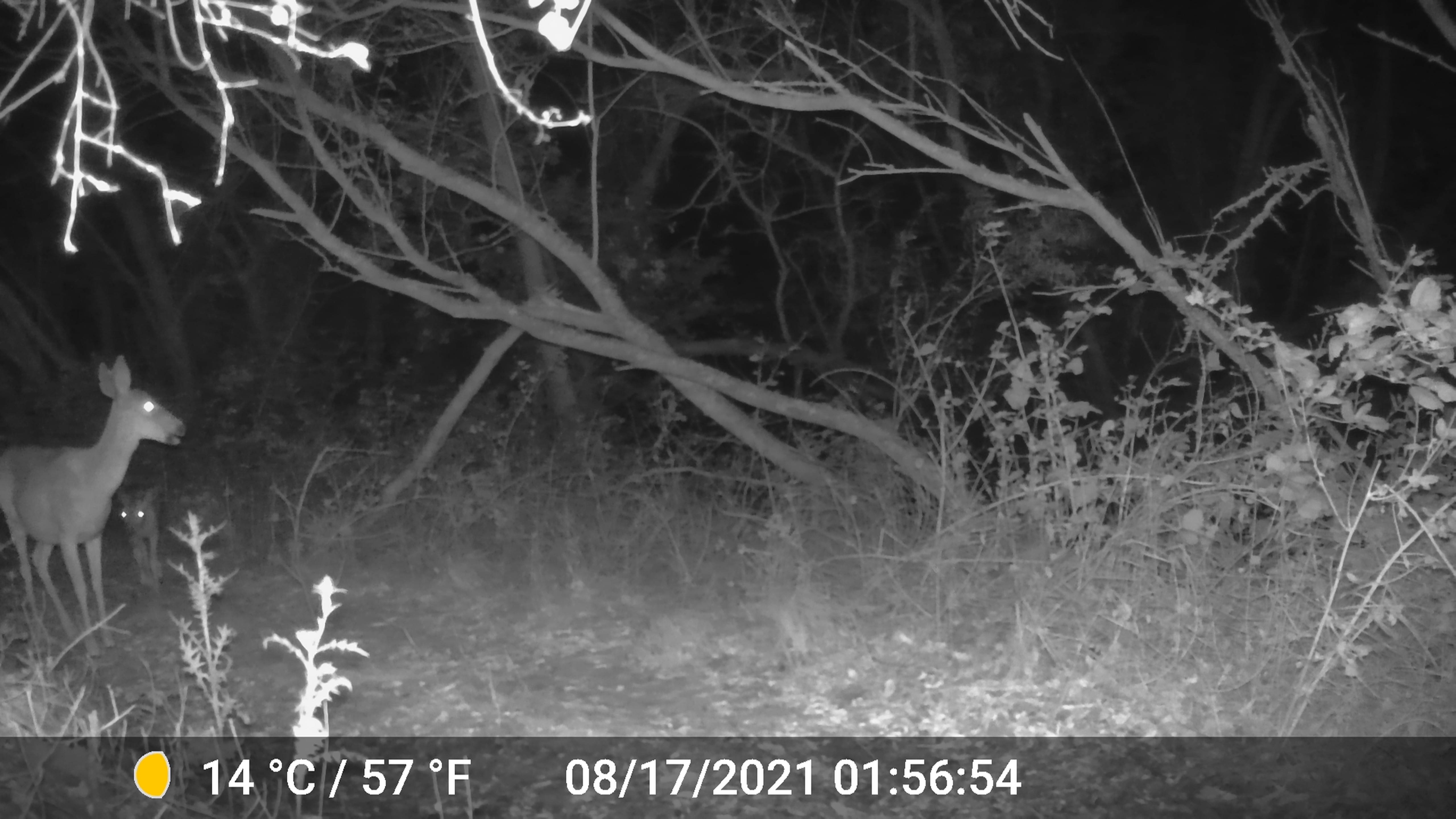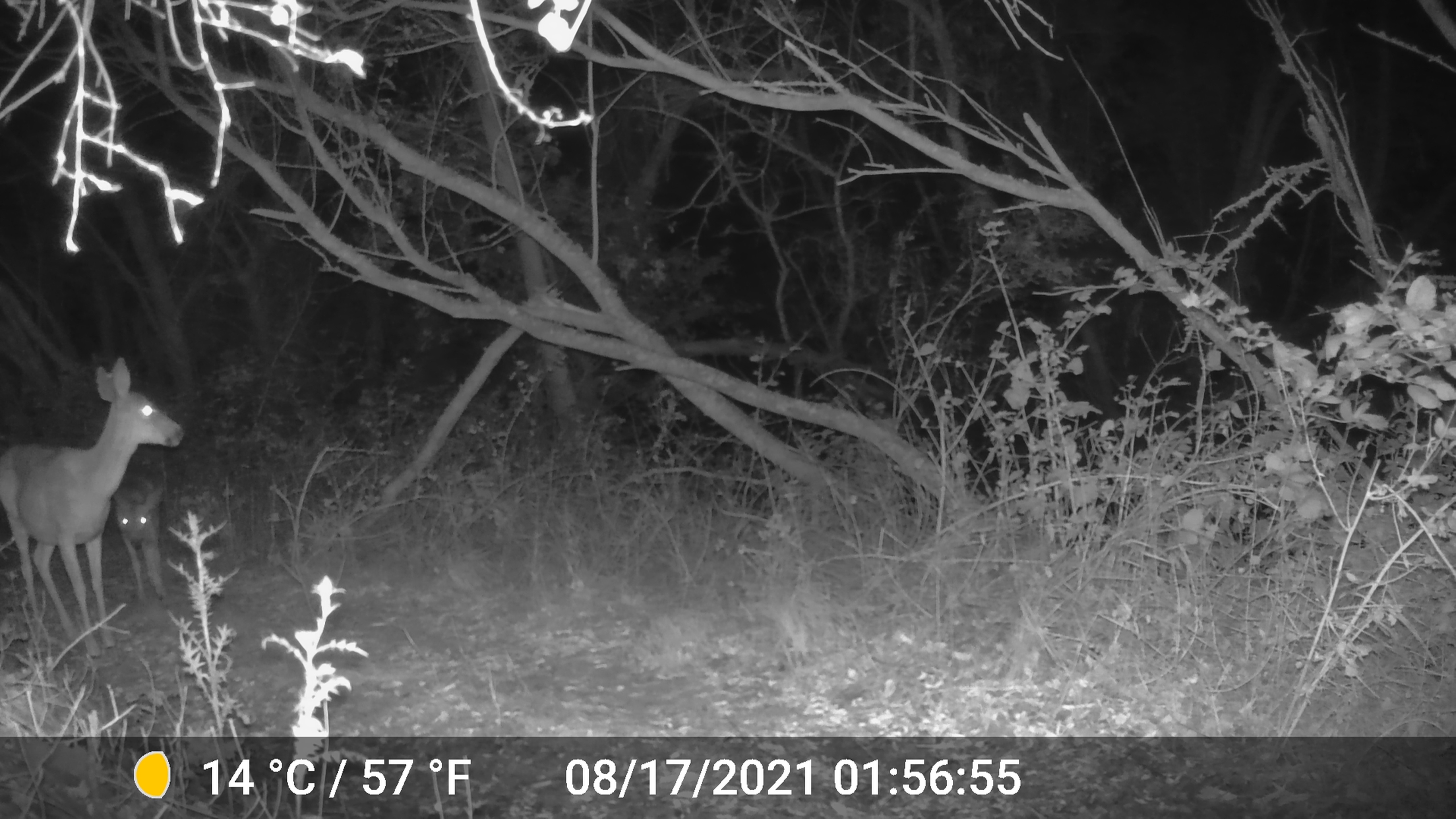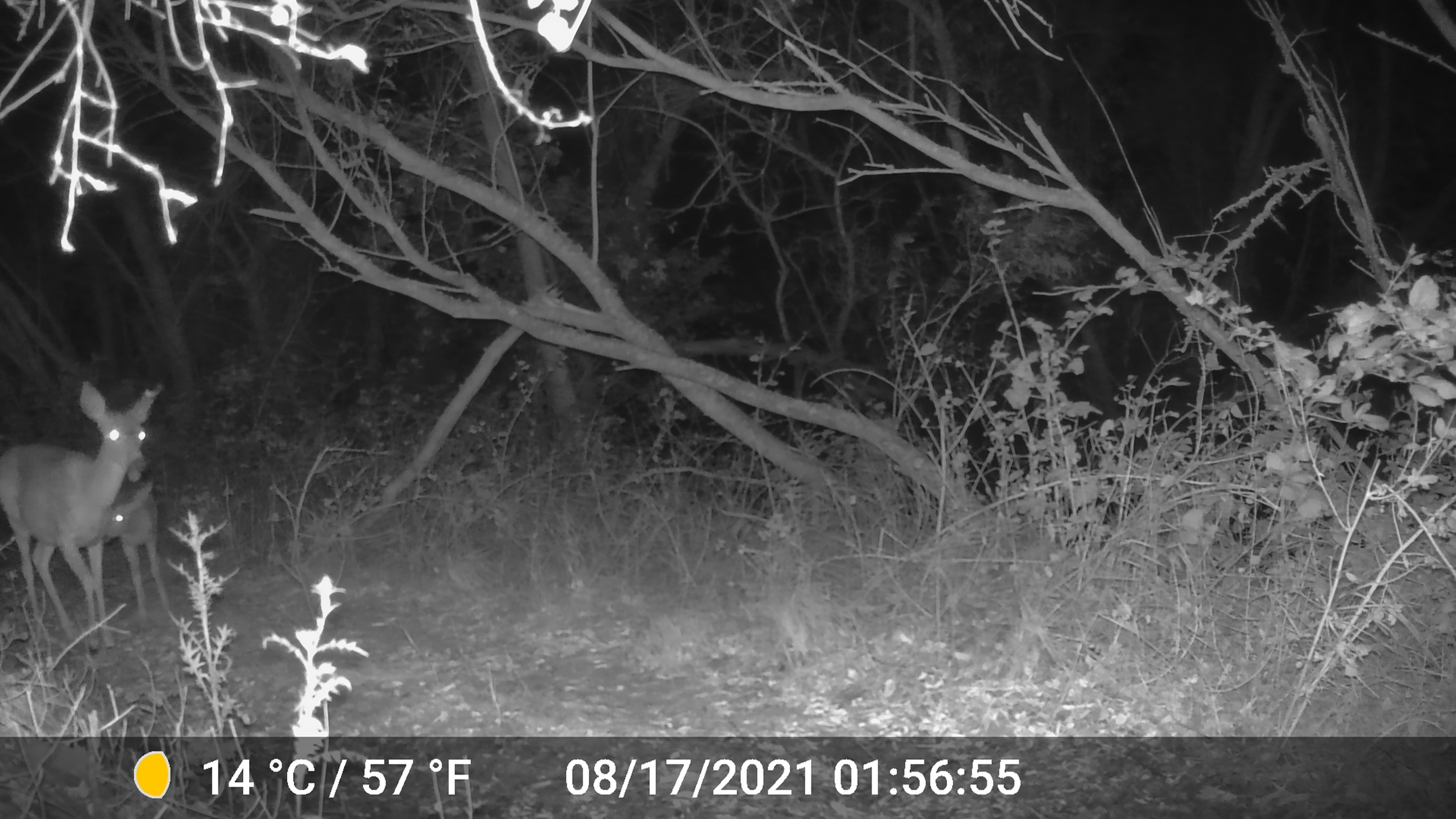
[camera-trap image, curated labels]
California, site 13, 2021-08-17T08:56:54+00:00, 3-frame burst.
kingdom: Animalia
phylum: Chordata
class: Mammalia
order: Artiodactyla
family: Cervidae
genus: Odocoileus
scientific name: Odocoileus hemionus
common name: mule deer